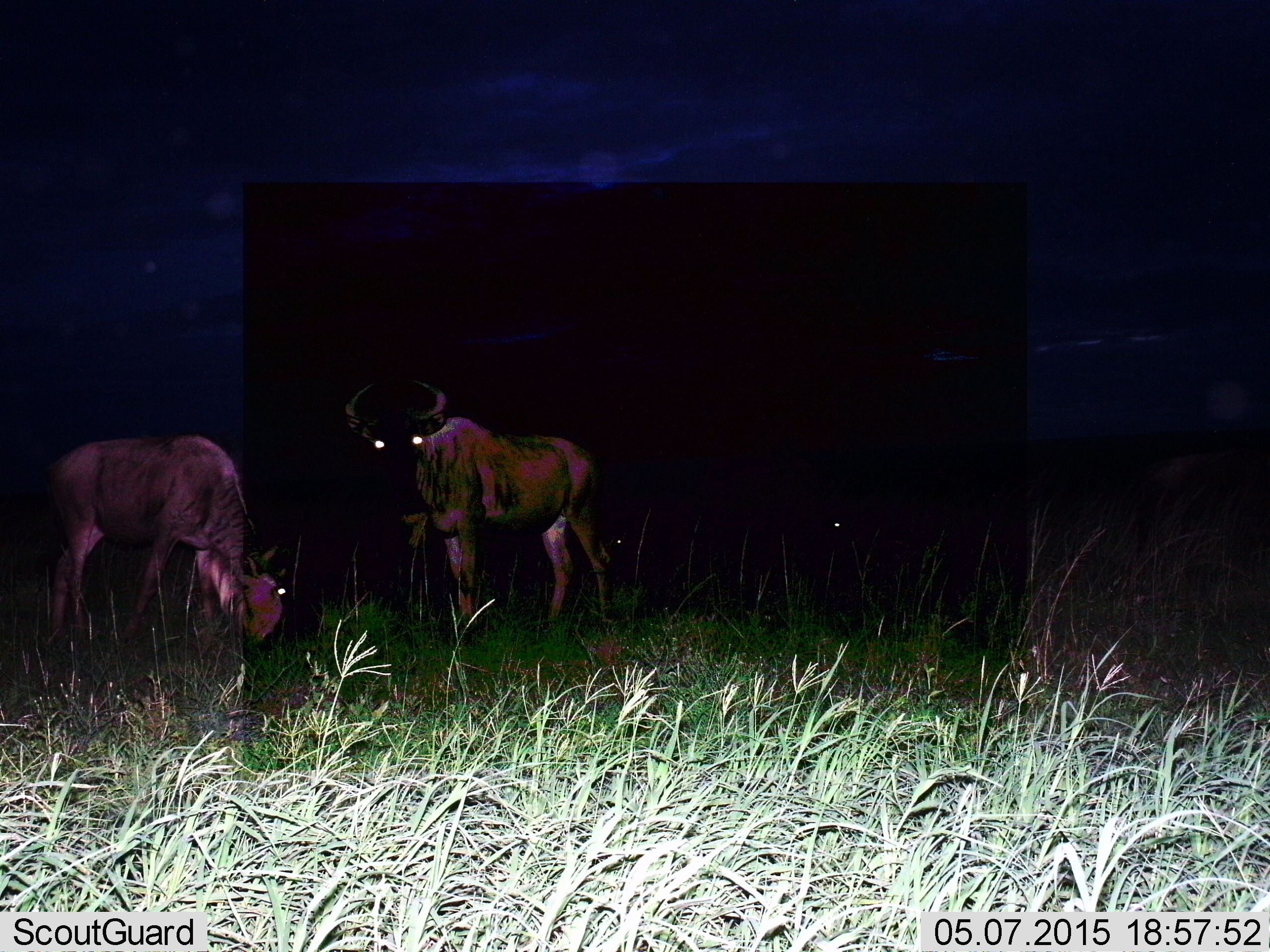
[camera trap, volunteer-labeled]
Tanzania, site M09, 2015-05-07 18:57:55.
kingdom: Animalia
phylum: Chordata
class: Mammalia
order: Artiodactyla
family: Bovidae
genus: Connochaetes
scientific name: Connochaetes taurinus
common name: blue wildebeest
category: wildebeest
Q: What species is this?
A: Wildebeest (blue wildebeest) (Connochaetes taurinus).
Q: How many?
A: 3.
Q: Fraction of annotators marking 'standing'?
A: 90%.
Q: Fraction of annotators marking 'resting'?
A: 0%.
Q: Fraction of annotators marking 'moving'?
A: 0%.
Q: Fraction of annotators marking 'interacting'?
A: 0%.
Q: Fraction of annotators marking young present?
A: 0%.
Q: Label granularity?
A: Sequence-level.